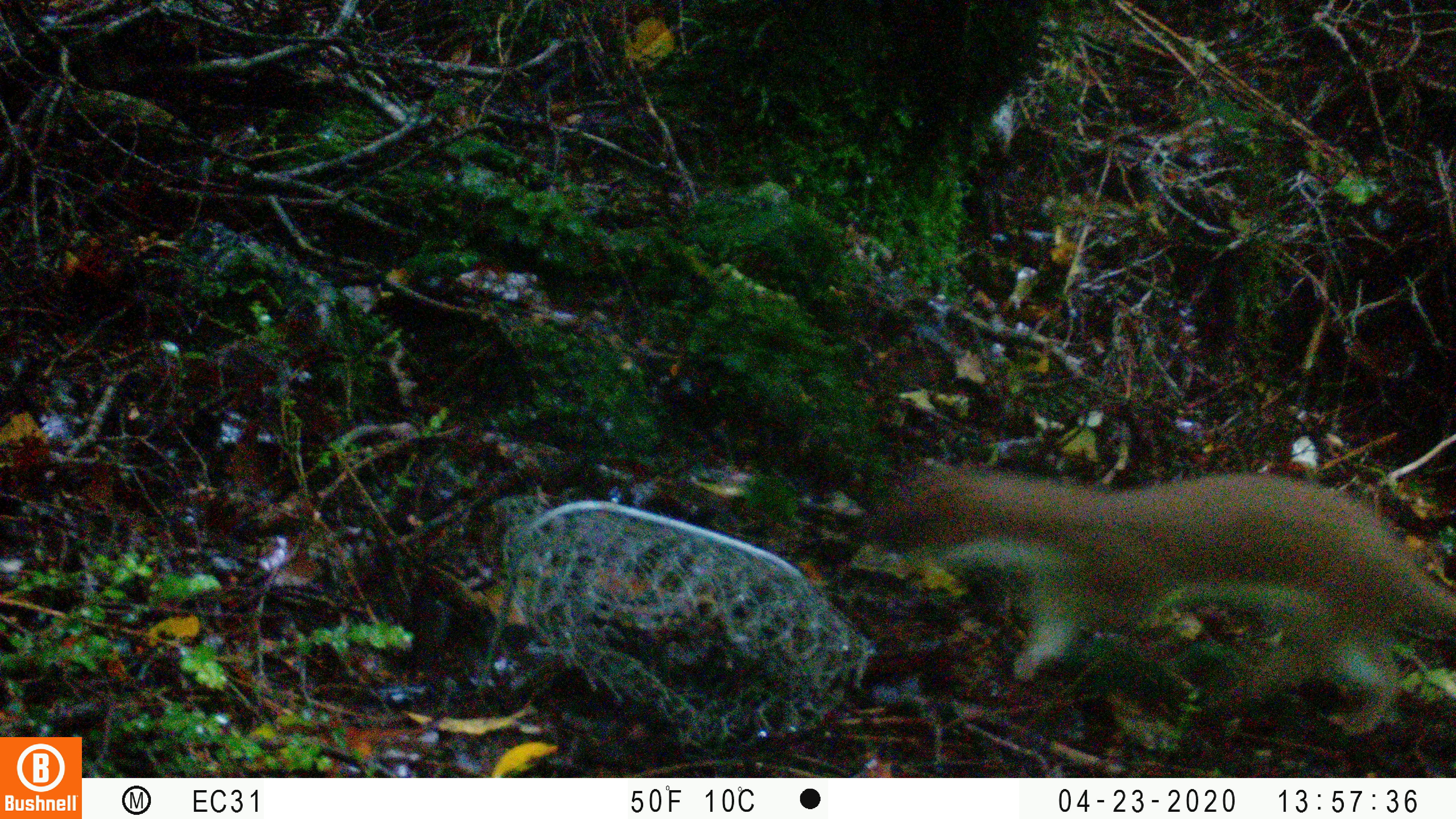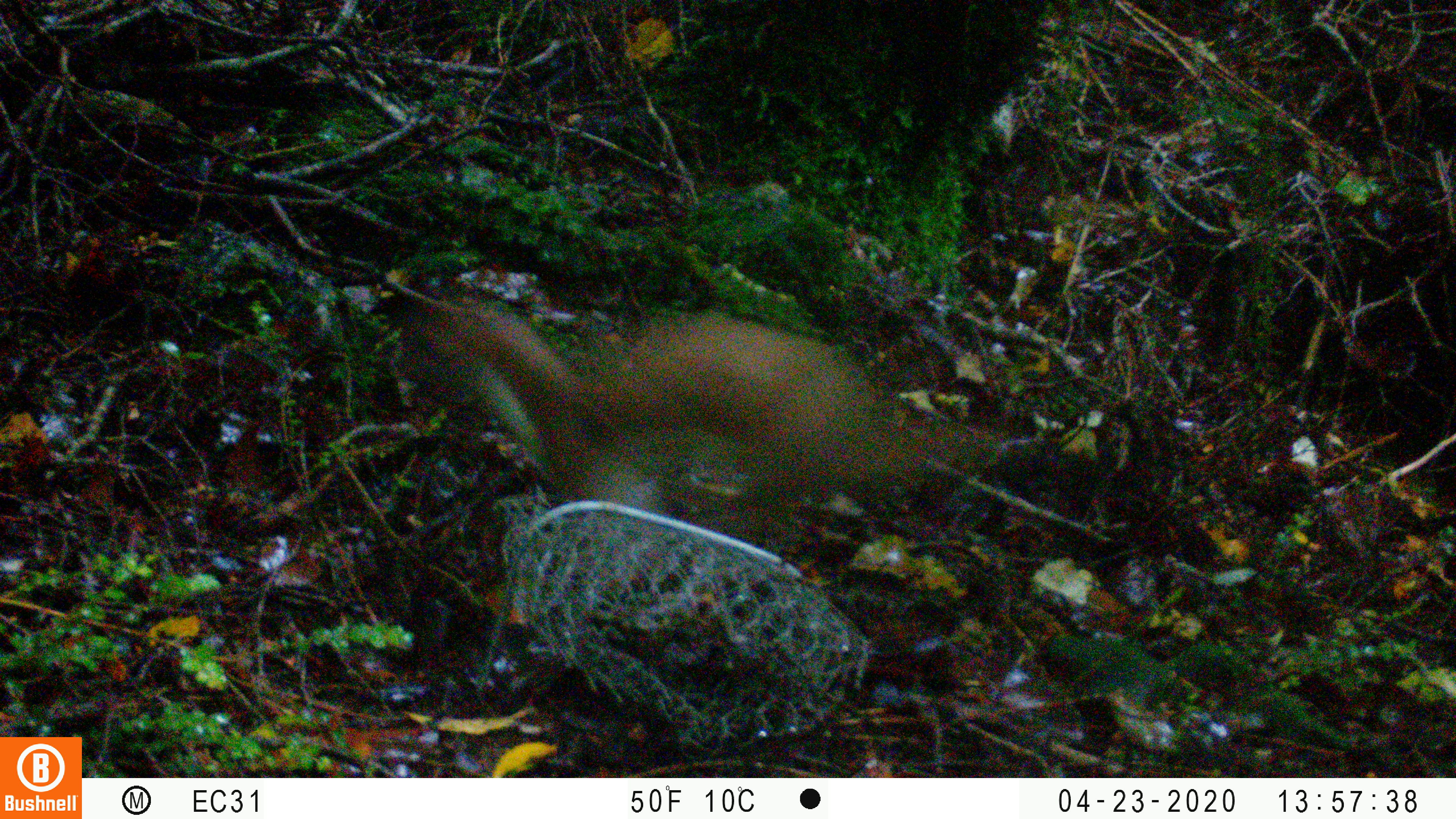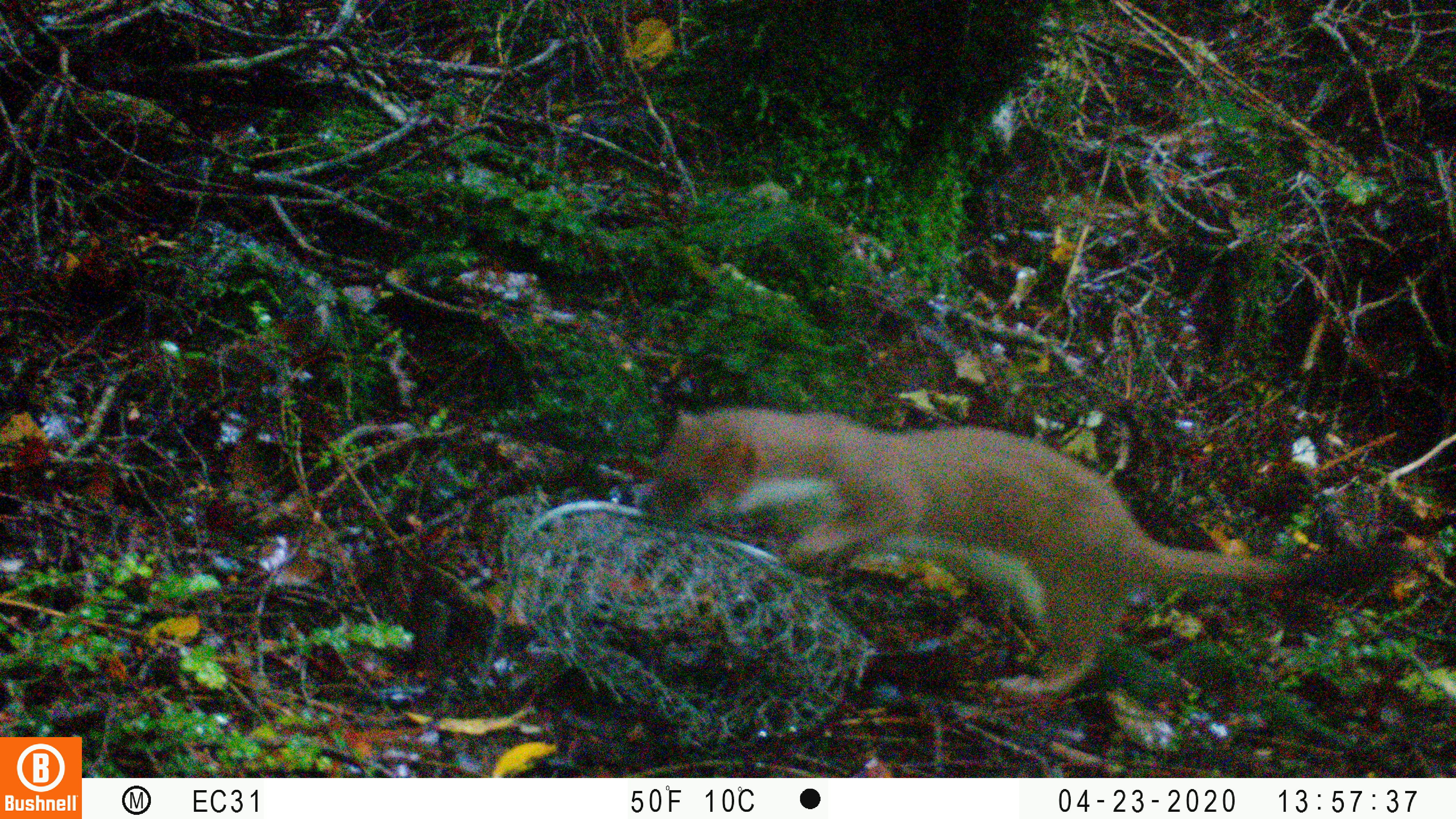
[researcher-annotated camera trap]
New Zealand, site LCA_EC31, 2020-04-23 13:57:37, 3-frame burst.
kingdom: Animalia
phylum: Chordata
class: Mammalia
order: Carnivora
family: Mustelidae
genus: Mustela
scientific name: Mustela erminea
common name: stoat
Stoat (Mustela erminea).